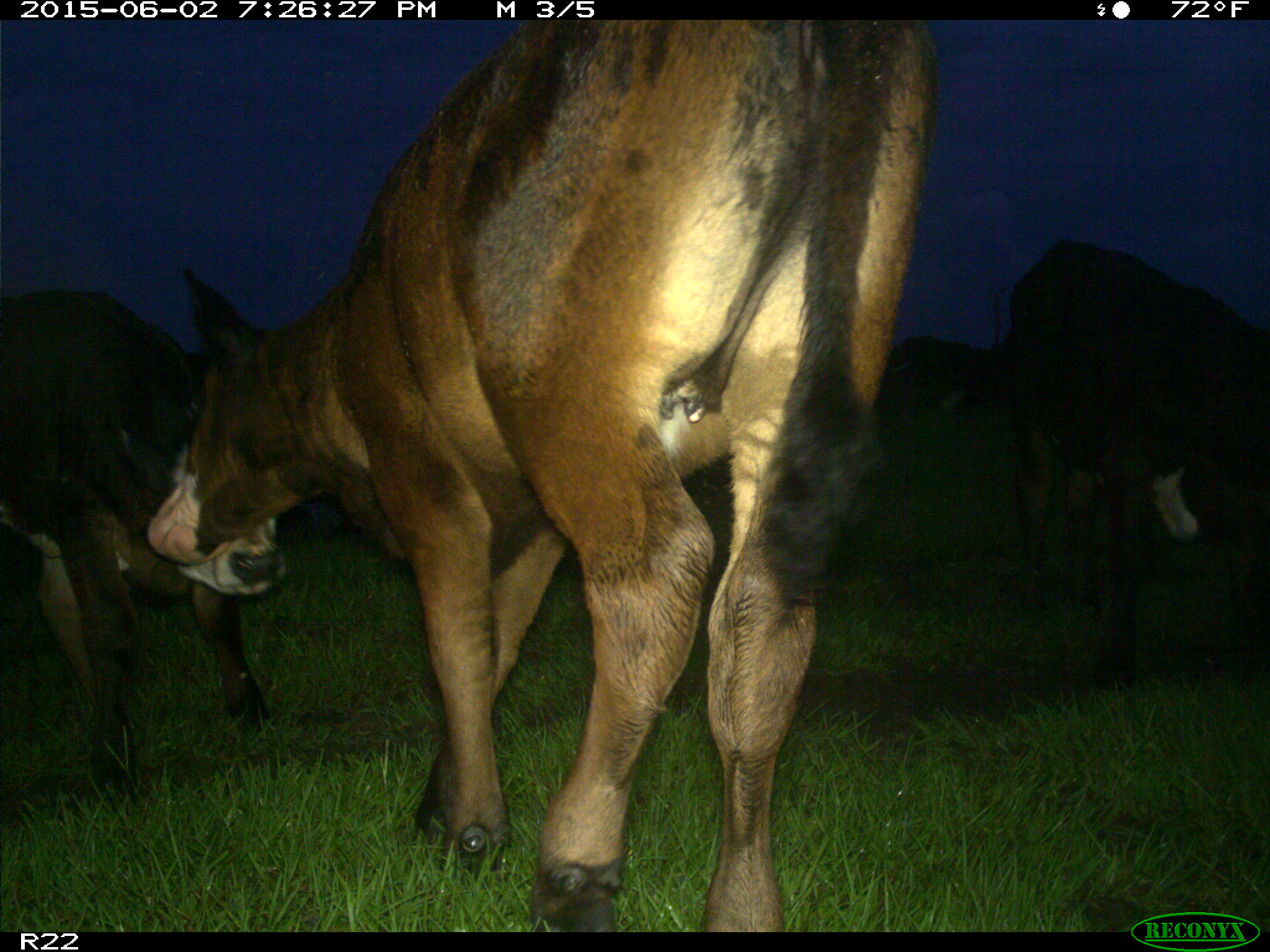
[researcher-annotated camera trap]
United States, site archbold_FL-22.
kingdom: Animalia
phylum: Chordata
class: Mammalia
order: Artiodactyla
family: Bovidae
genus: Bos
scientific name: Bos taurus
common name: domestic cow